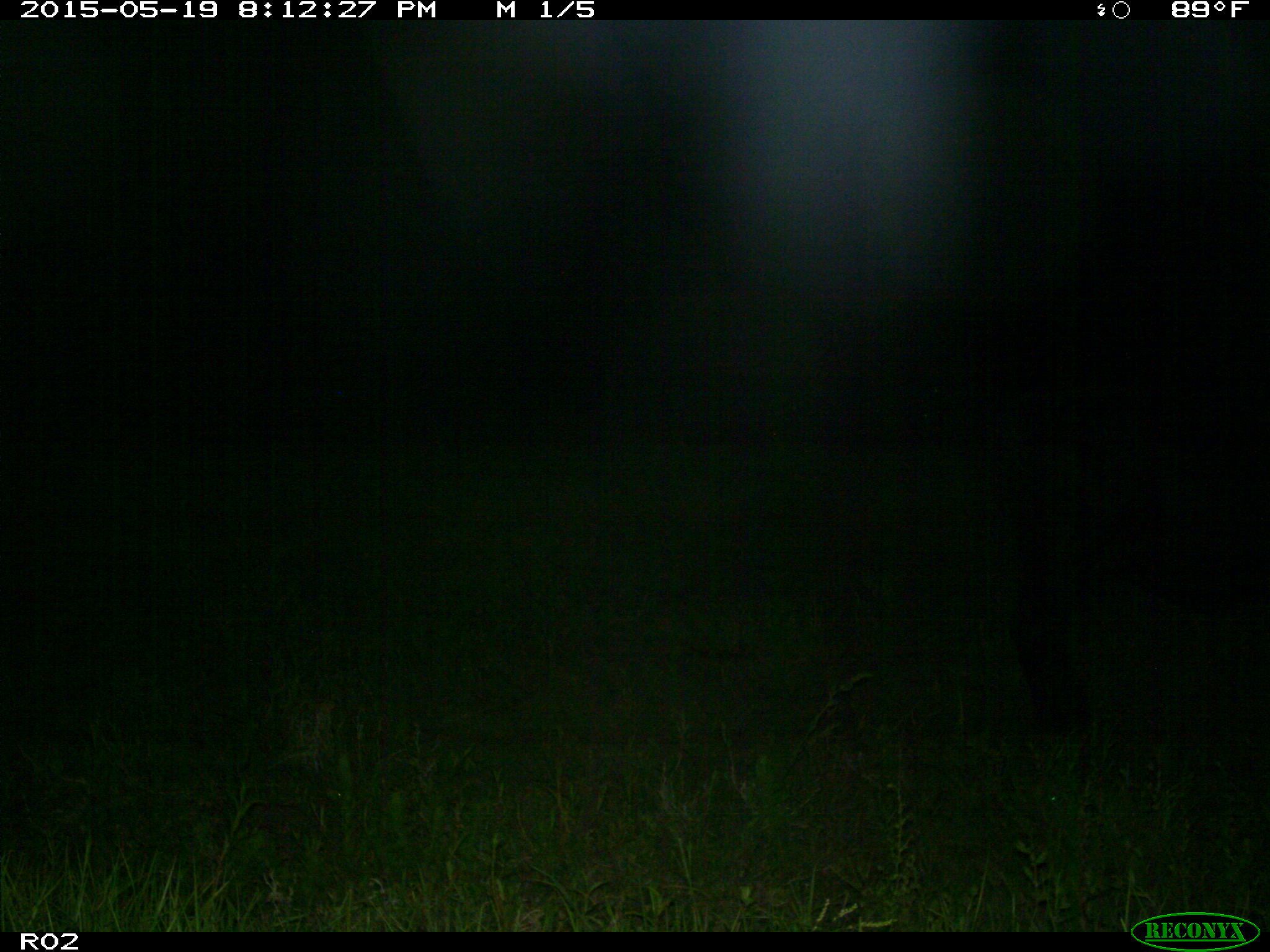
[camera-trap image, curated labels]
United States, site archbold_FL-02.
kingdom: Animalia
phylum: Chordata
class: Mammalia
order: Artiodactyla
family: Bovidae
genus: Bos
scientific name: Bos taurus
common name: domestic cow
Bos taurus (domestic cow).